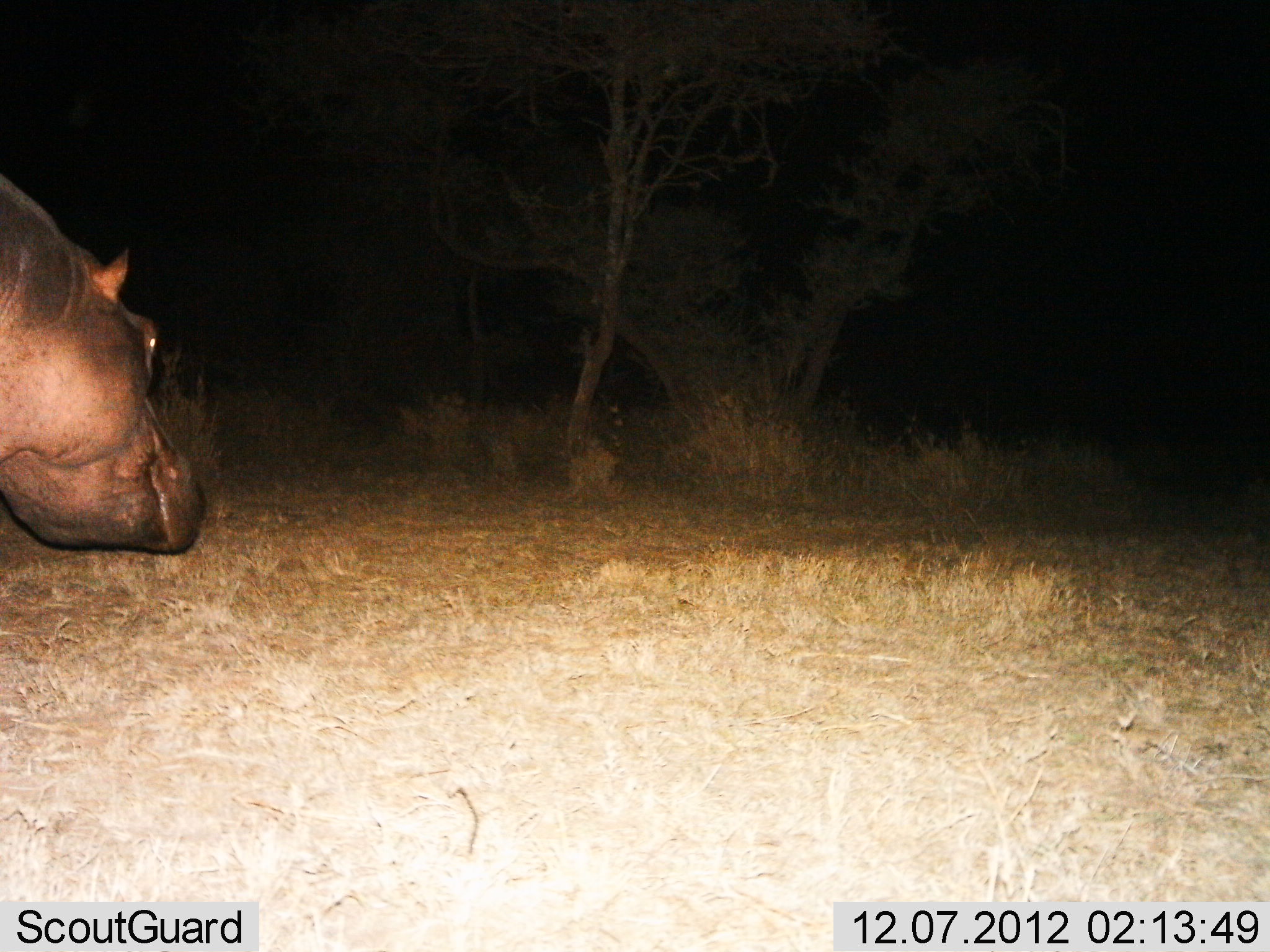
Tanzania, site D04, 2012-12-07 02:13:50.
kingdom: Animalia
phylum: Chordata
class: Mammalia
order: Artiodactyla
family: Hippopotamidae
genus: Hippopotamus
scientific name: Hippopotamus amphibius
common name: hippopotamus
Hippopotamus (Hippopotamus amphibius), count 1. Behavior (volunteer vote fractions): standing 48%, resting 0%, moving 56%, interacting 0%. Young present (vote fraction): 0%. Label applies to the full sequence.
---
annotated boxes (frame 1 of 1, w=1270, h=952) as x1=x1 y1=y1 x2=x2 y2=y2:
animal: x1=0 y1=173 x2=217 y2=554